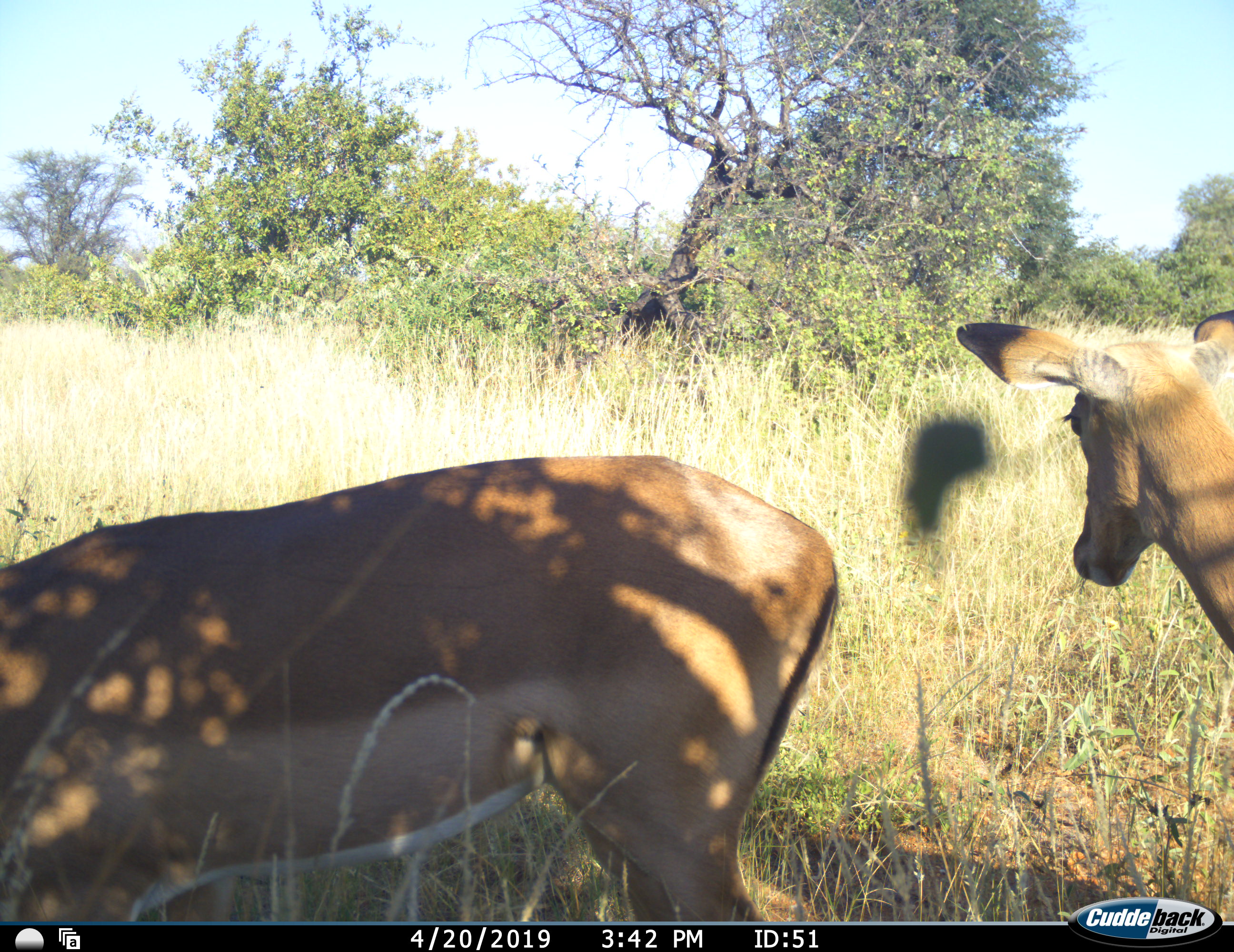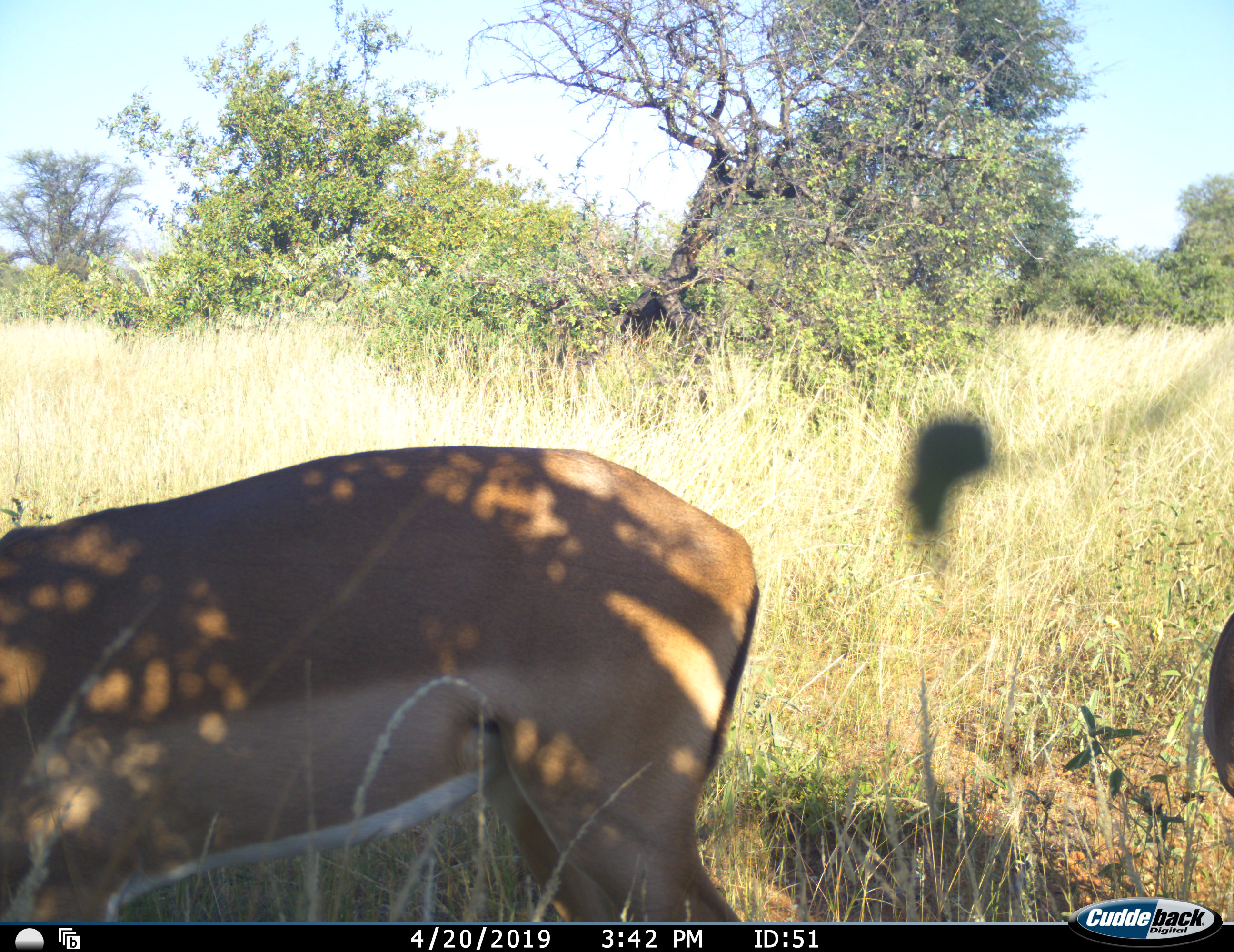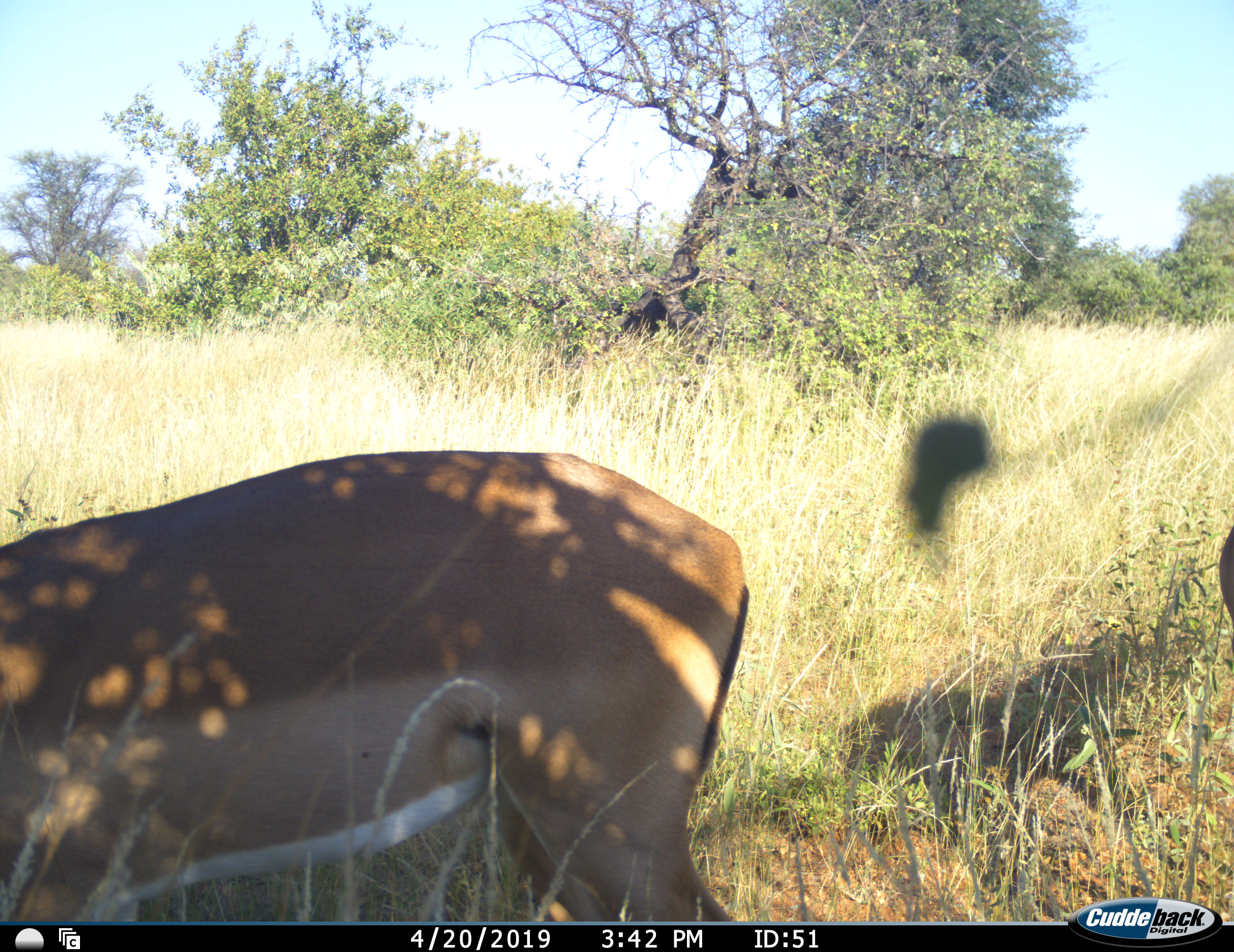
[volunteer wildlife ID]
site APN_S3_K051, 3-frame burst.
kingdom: Animalia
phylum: Chordata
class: Mammalia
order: Artiodactyla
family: Bovidae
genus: Aepyceros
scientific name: Aepyceros melampus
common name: impala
Impala (Aepyceros melampus), count 2. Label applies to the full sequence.